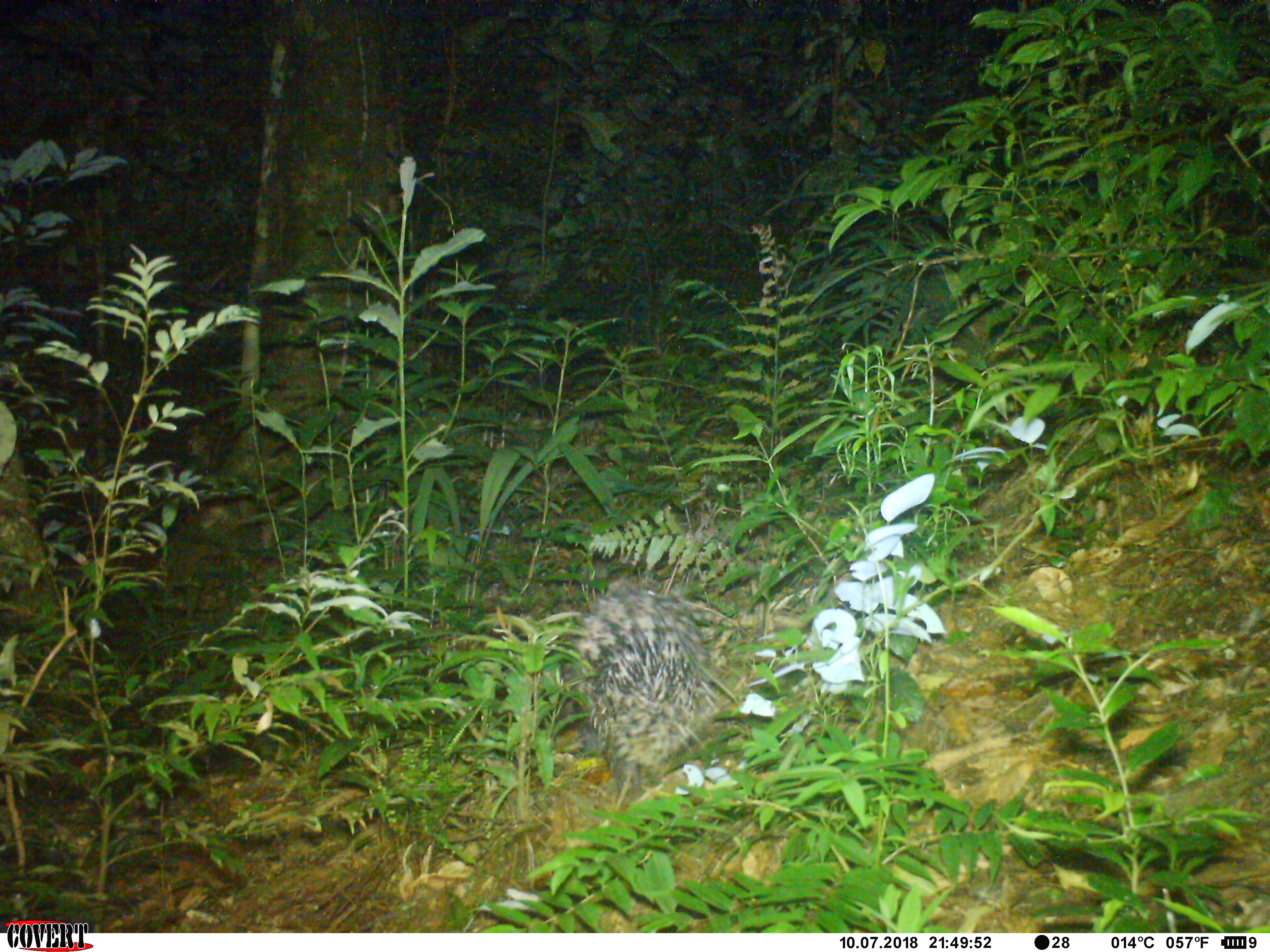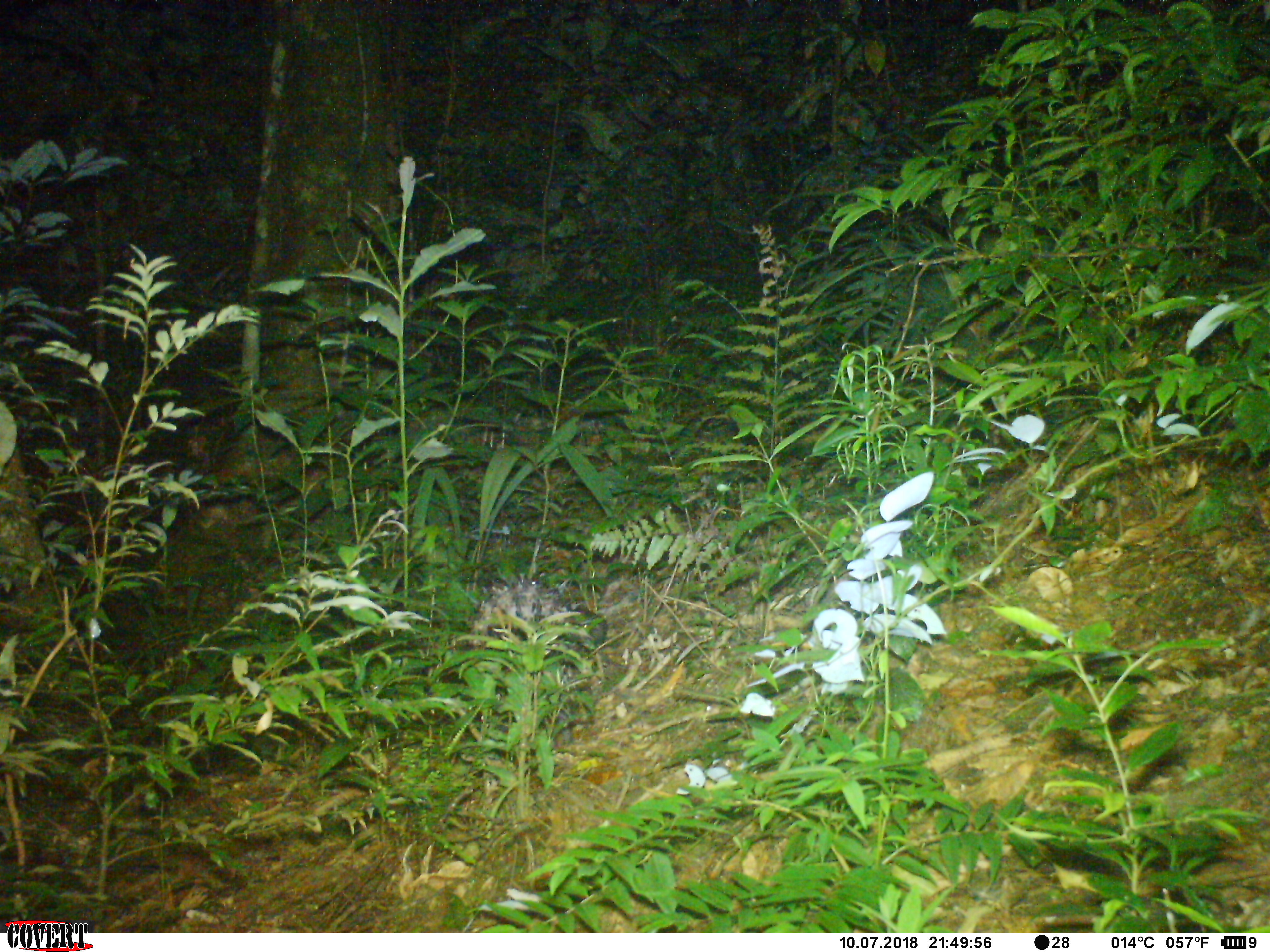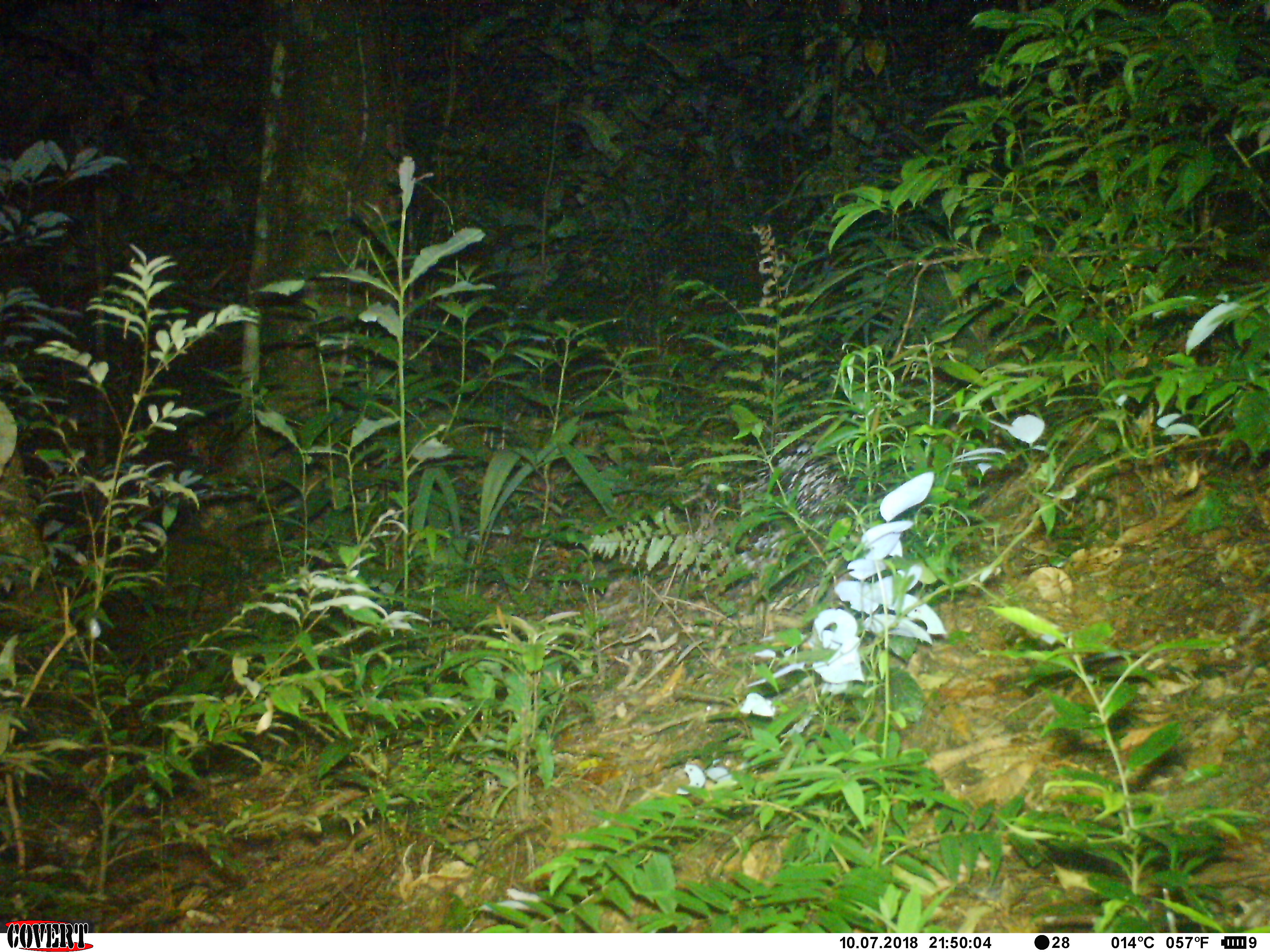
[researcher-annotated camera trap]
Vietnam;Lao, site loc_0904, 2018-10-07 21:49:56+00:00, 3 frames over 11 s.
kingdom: Animalia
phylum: Chordata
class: Mammalia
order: Rodentia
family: Hystricidae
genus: Hystrix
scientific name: Hystrix brachyura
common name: malayan porcupine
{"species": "malayan porcupine (Hystrix brachyura)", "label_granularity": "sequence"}